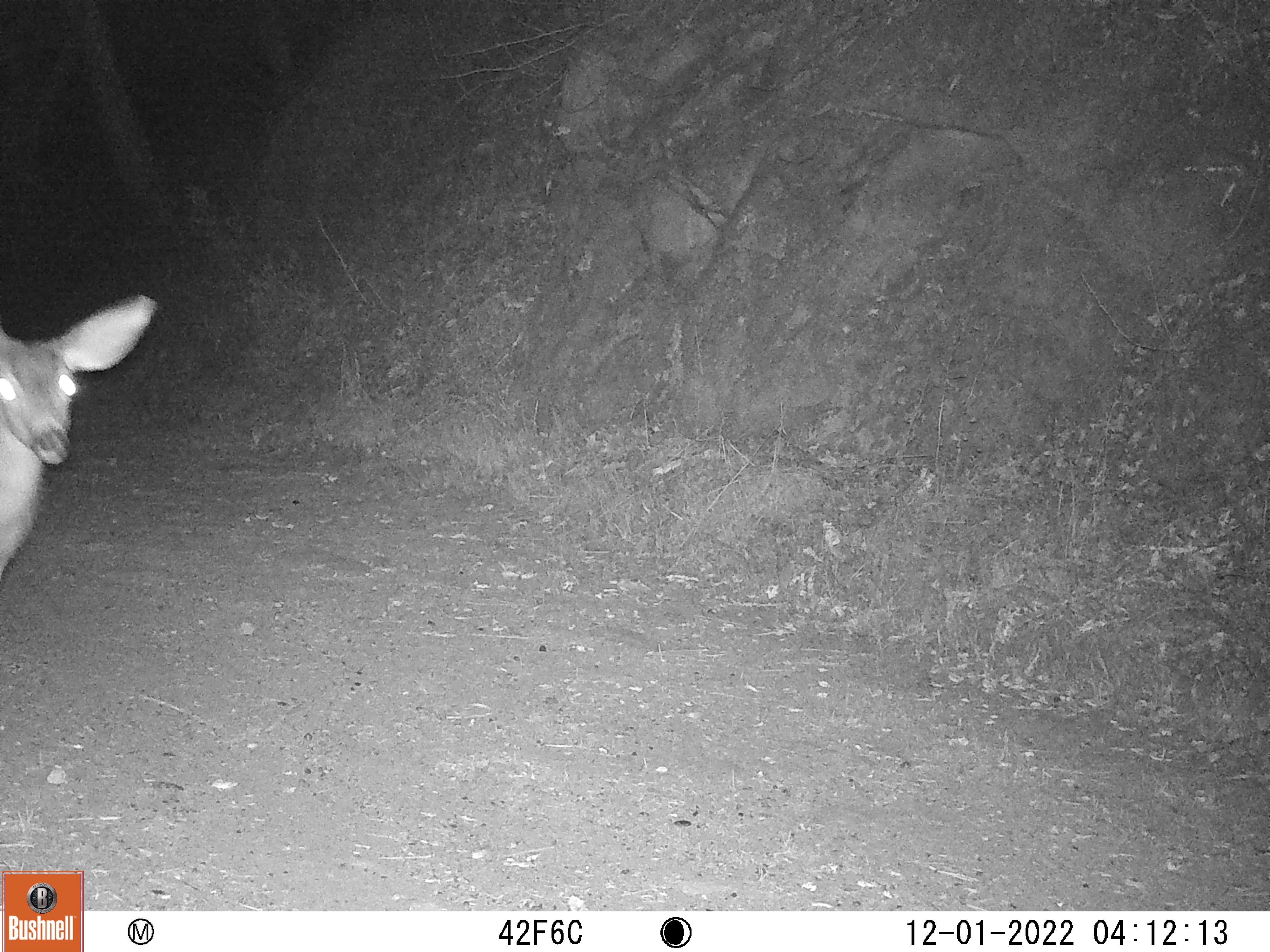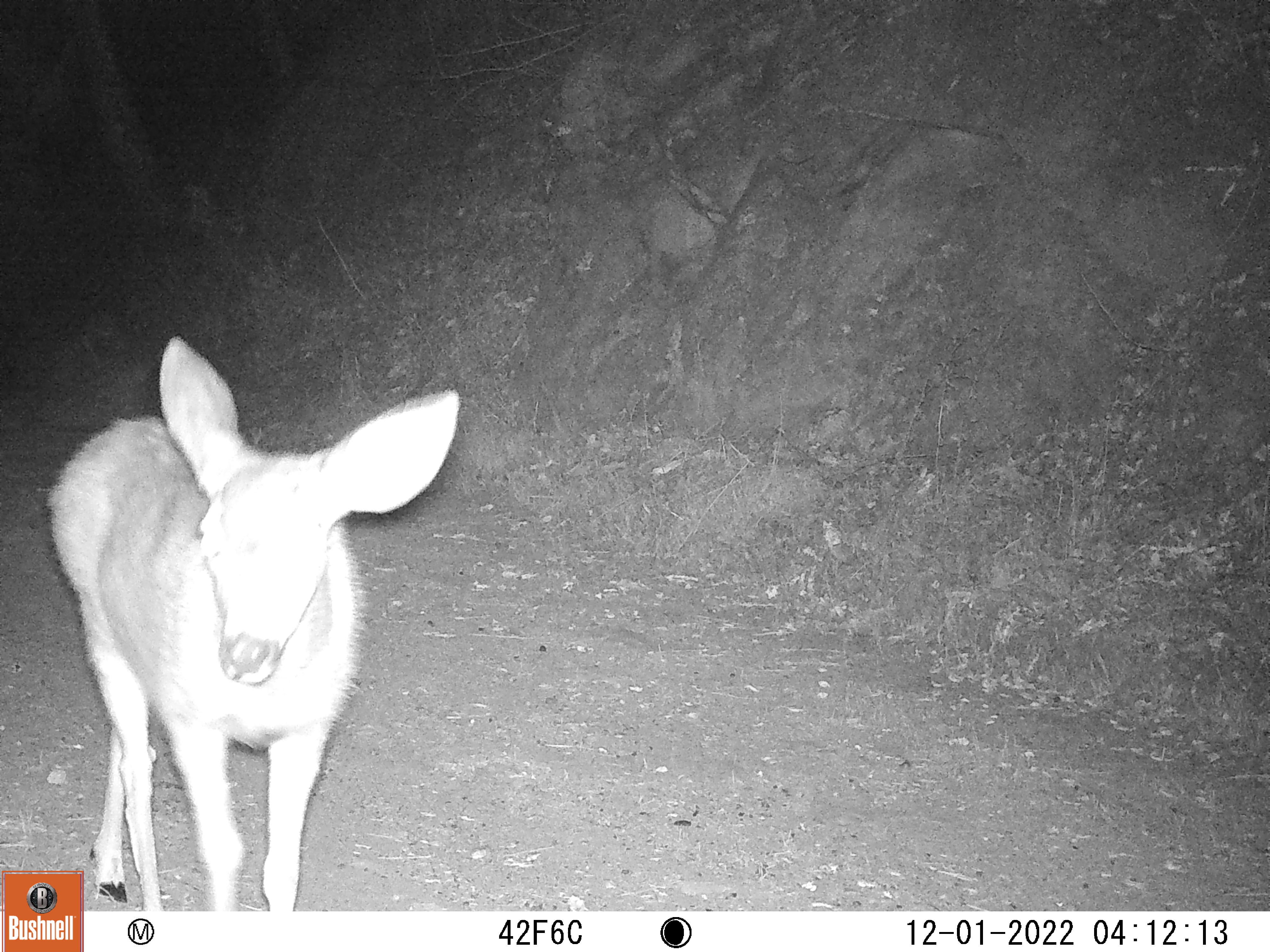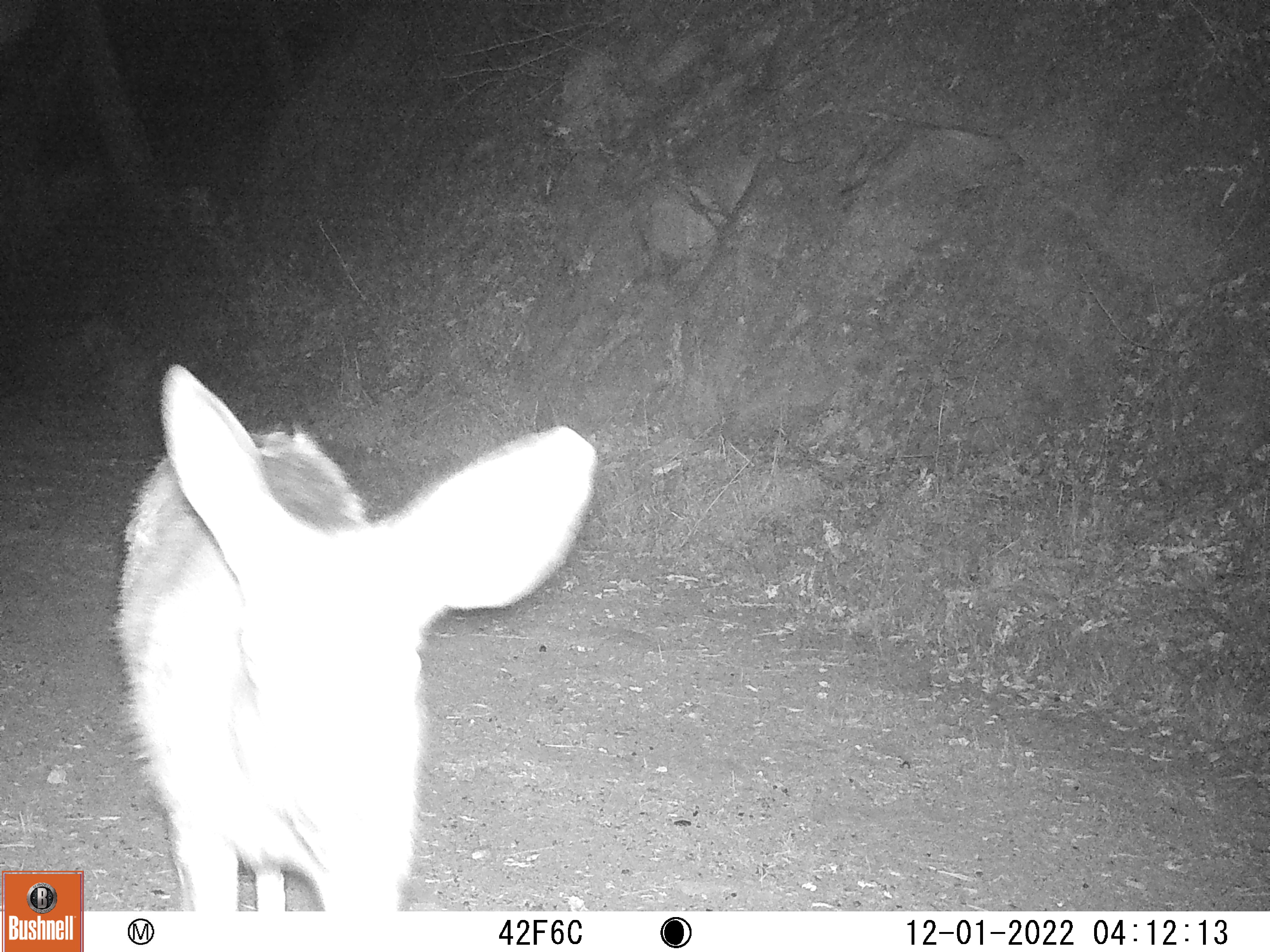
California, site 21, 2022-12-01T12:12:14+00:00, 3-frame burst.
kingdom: Animalia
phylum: Chordata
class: Mammalia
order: Artiodactyla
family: Cervidae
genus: Odocoileus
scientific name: Odocoileus hemionus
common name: mule deer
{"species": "mule deer (Odocoileus hemionus)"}